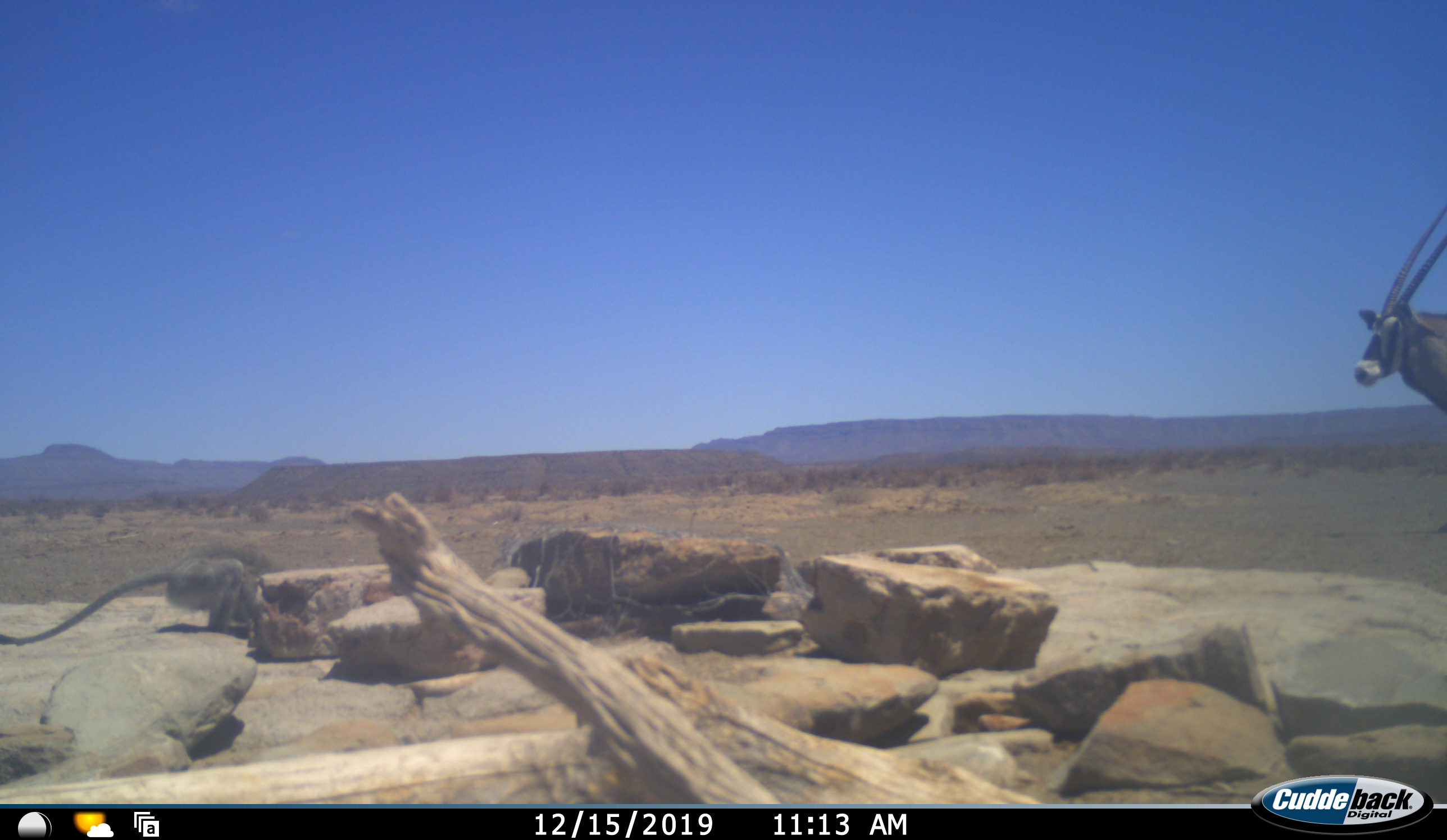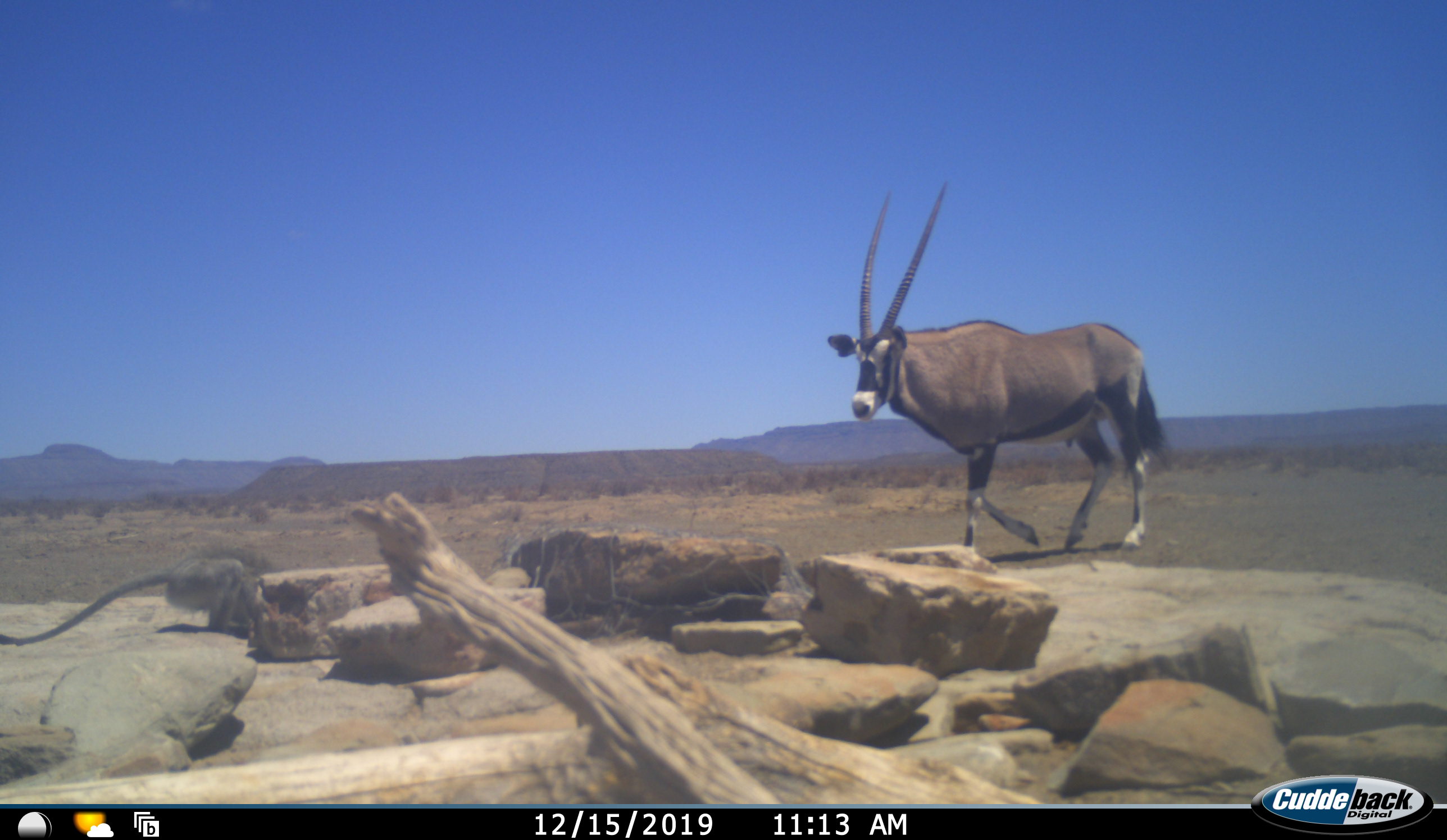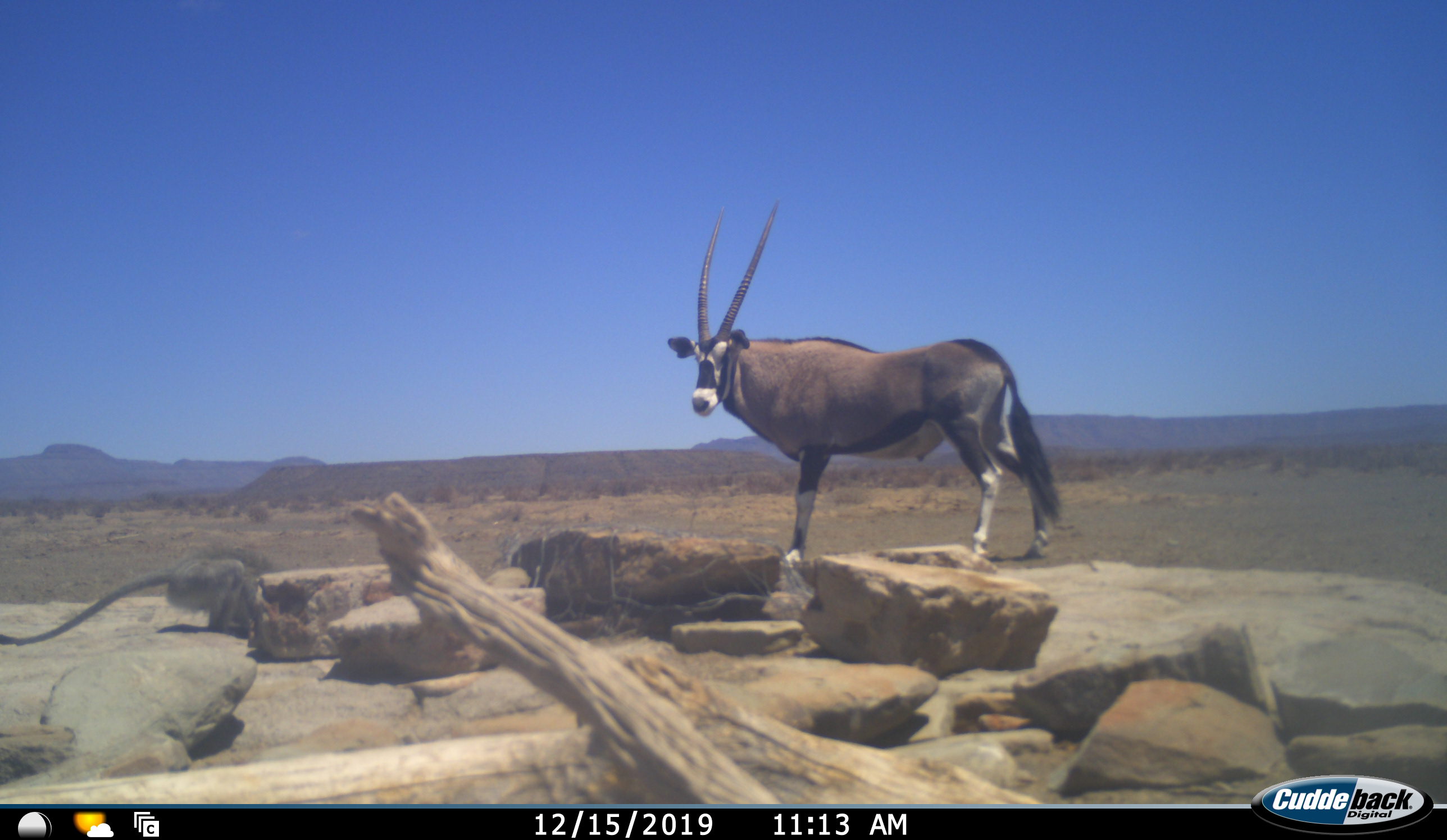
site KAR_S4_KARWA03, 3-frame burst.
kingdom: Animalia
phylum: Chordata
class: Mammalia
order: Artiodactyla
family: Bovidae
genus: Oryx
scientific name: Oryx gazella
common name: gemsbok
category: oryx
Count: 1.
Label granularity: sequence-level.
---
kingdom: Animalia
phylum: Chordata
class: Mammalia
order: Primates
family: Cercopithecidae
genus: Chlorocebus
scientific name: Chlorocebus pygerythrus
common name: vervet monkey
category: monkeyvervet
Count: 1.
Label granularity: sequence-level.